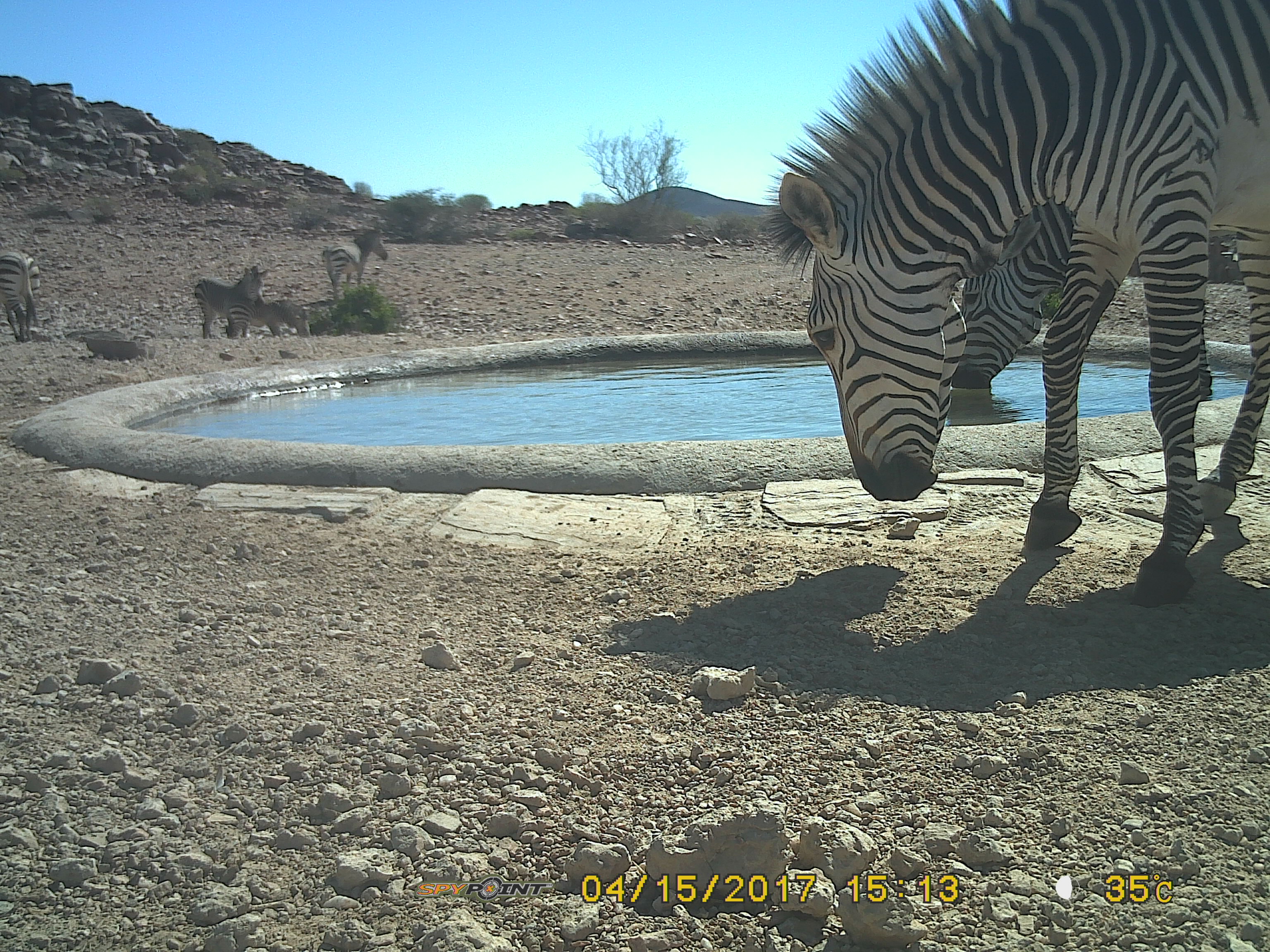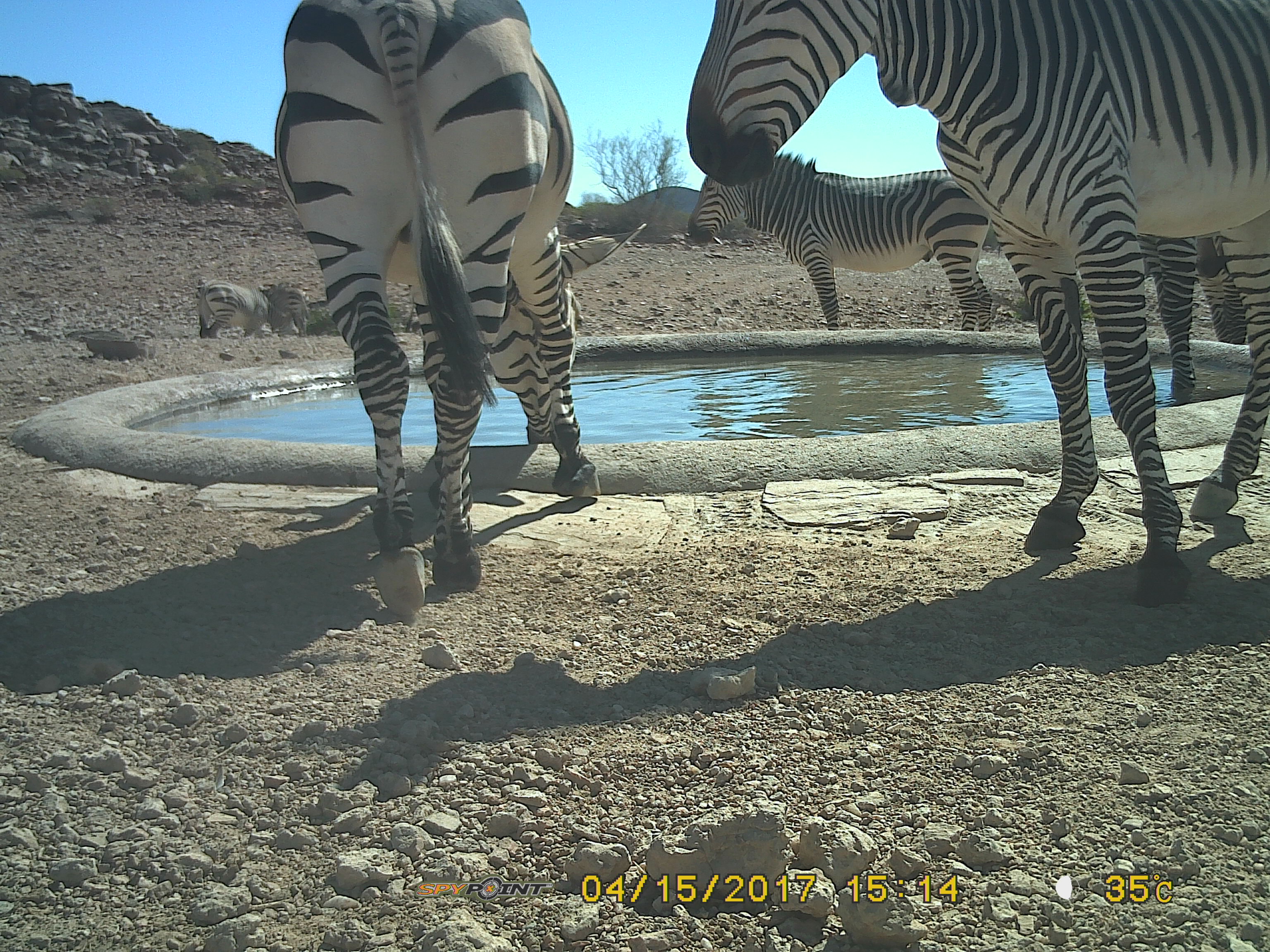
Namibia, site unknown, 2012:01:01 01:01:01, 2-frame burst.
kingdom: Animalia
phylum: Chordata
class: Mammalia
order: Perissodactyla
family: Equidae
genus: Equus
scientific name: Equus zebra hartmannae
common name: hartmann's mountain zebra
Equus zebra hartmannae (hartmann's mountain zebra).